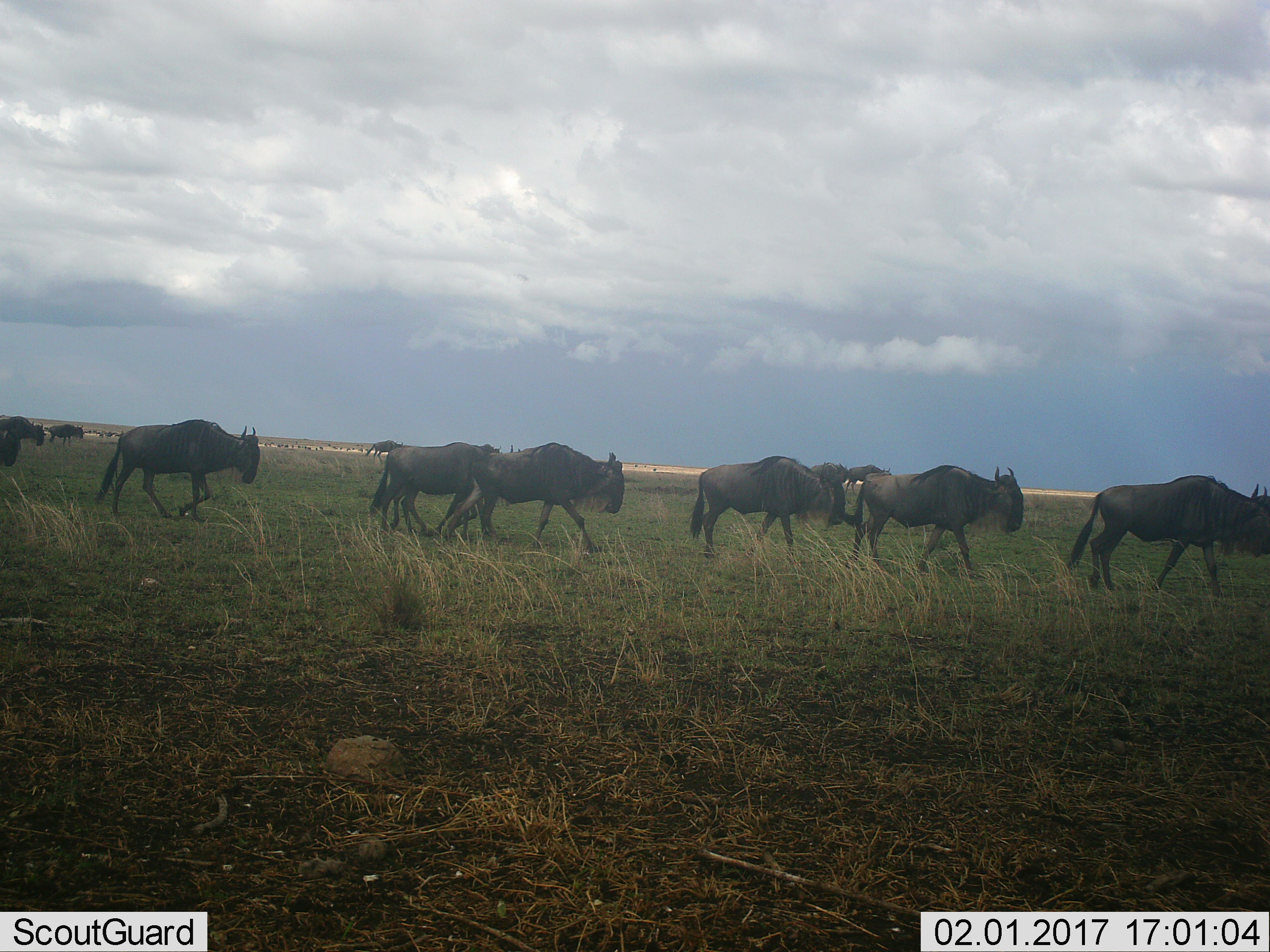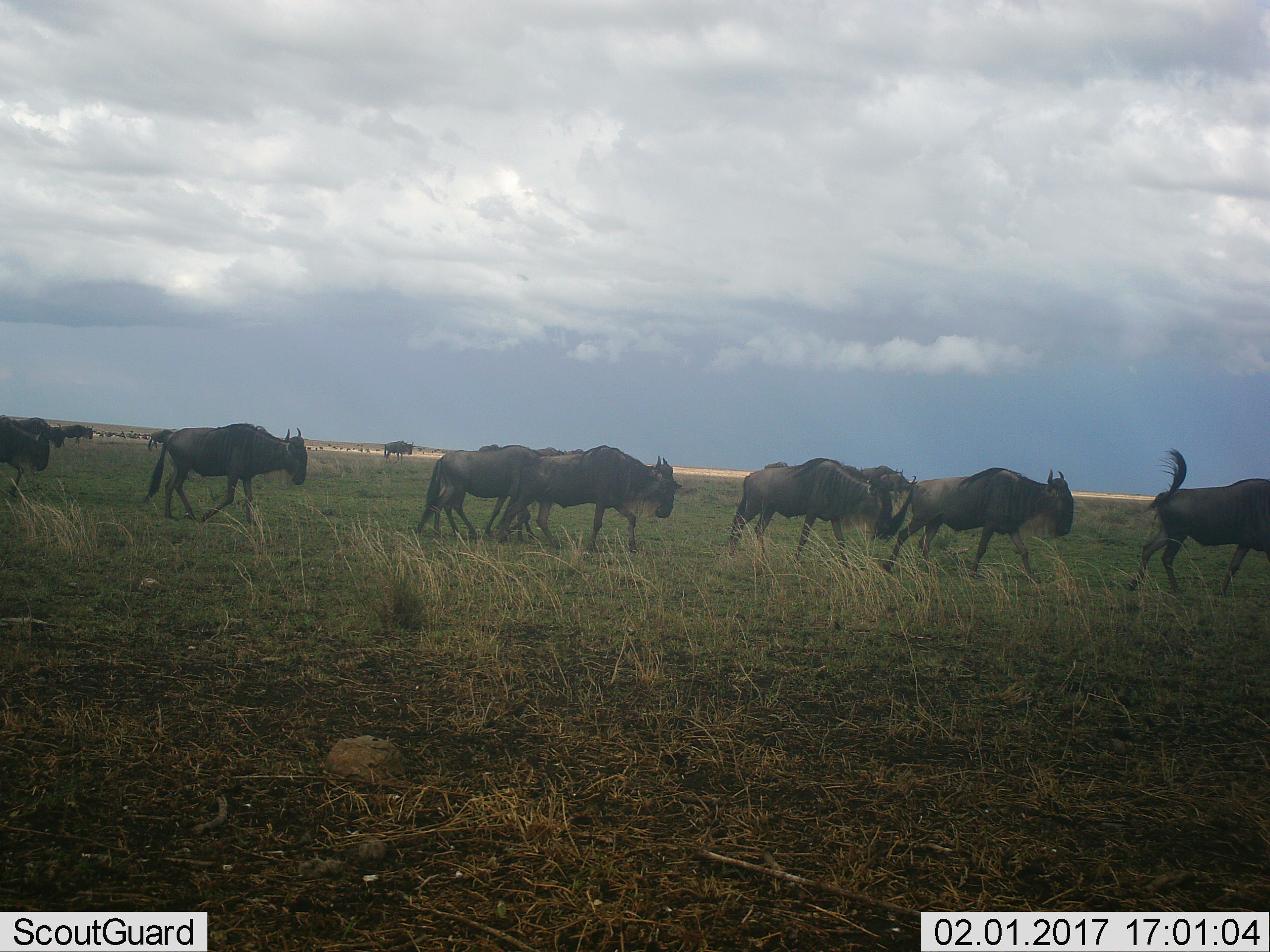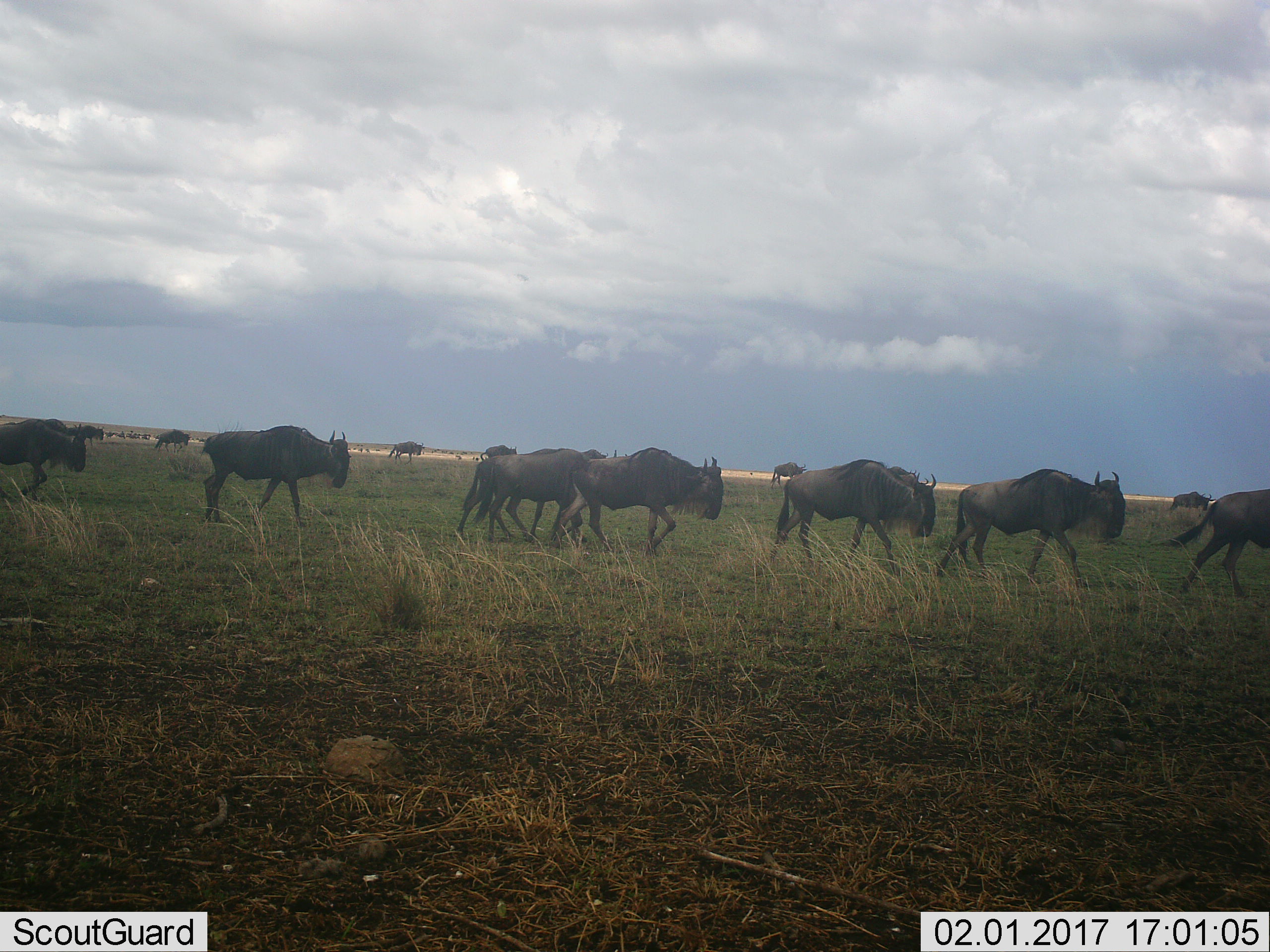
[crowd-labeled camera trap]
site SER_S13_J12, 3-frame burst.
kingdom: Animalia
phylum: Chordata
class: Mammalia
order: Artiodactyla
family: Bovidae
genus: Connochaetes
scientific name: Connochaetes taurinus taurinus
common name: blue wildebeest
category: wildebeestblue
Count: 11-50.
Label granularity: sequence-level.